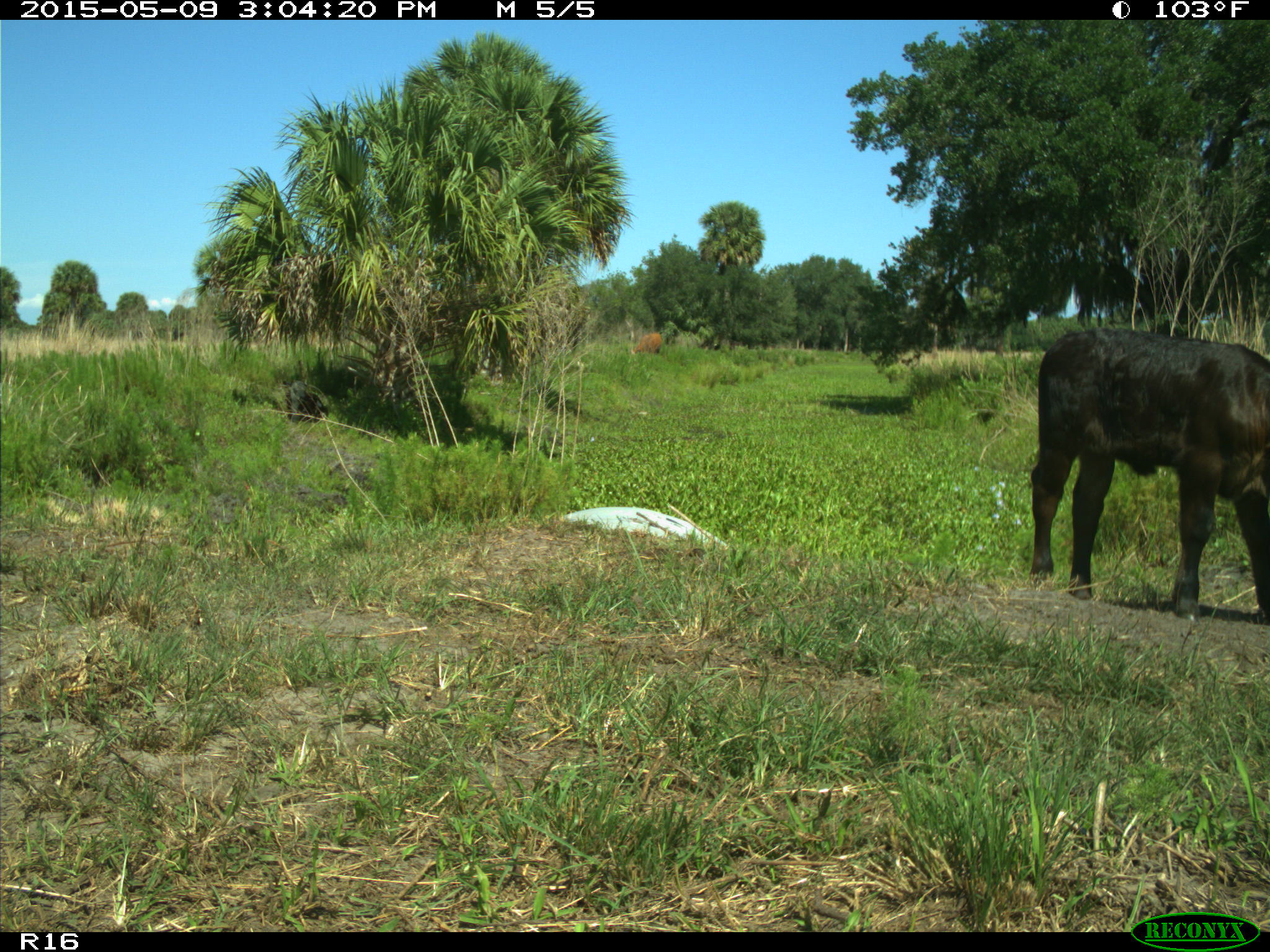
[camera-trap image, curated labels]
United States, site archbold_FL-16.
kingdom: Animalia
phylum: Chordata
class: Mammalia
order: Artiodactyla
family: Bovidae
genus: Bos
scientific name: Bos taurus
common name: domestic cow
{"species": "Bos taurus (domestic cow)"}